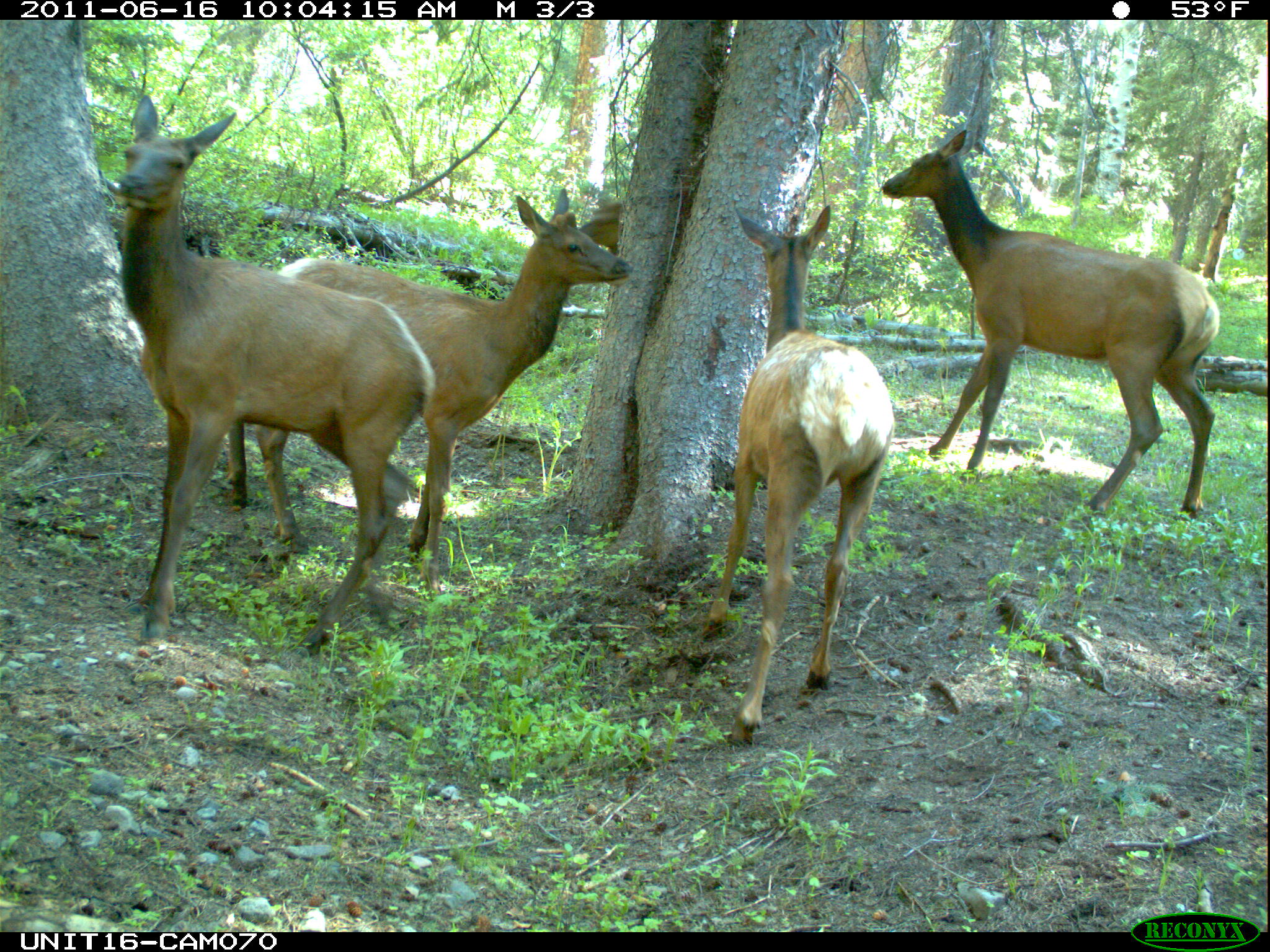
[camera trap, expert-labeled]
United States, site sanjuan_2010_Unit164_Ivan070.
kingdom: Animalia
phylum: Chordata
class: Mammalia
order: Artiodactyla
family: Cervidae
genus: Cervus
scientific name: Cervus elaphus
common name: red deer